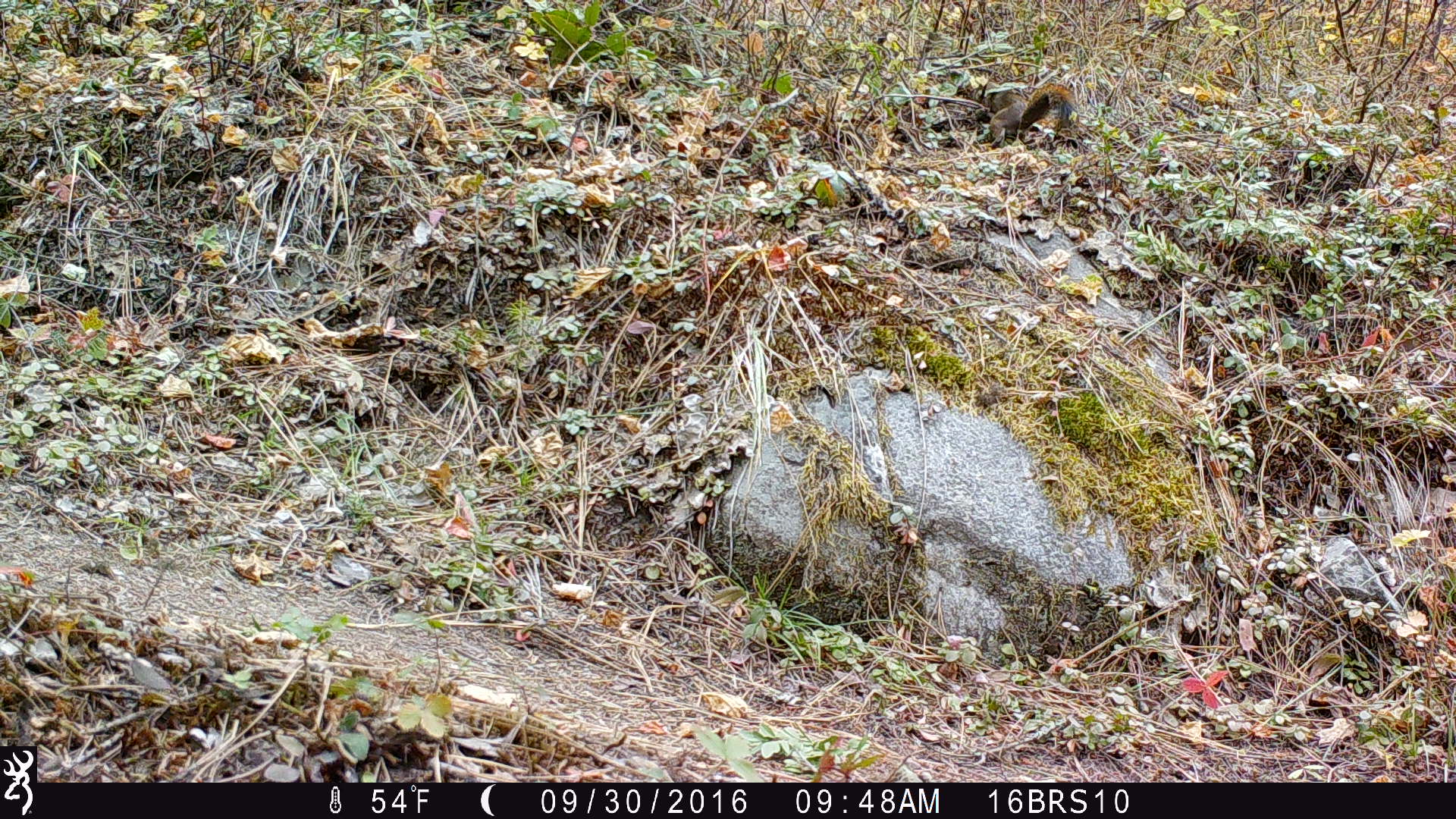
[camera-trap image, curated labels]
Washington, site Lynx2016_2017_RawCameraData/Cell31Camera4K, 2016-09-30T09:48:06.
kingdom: Animalia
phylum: Chordata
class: Mammalia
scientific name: Mammalia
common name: small mammal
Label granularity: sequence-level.